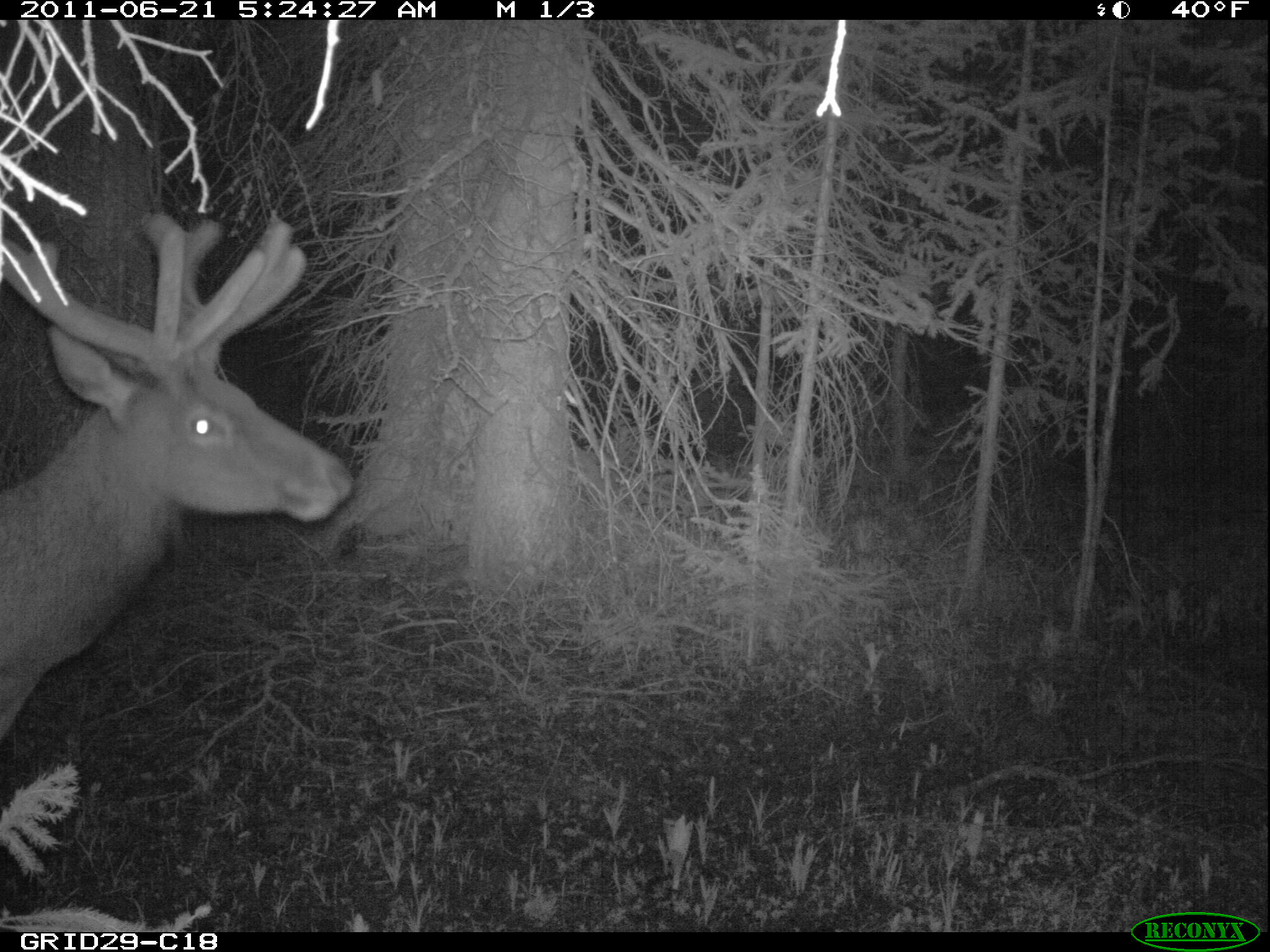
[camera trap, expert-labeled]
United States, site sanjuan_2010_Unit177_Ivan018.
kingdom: Animalia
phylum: Chordata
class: Mammalia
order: Artiodactyla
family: Cervidae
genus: Cervus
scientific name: Cervus elaphus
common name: red deer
Cervus elaphus (red deer).